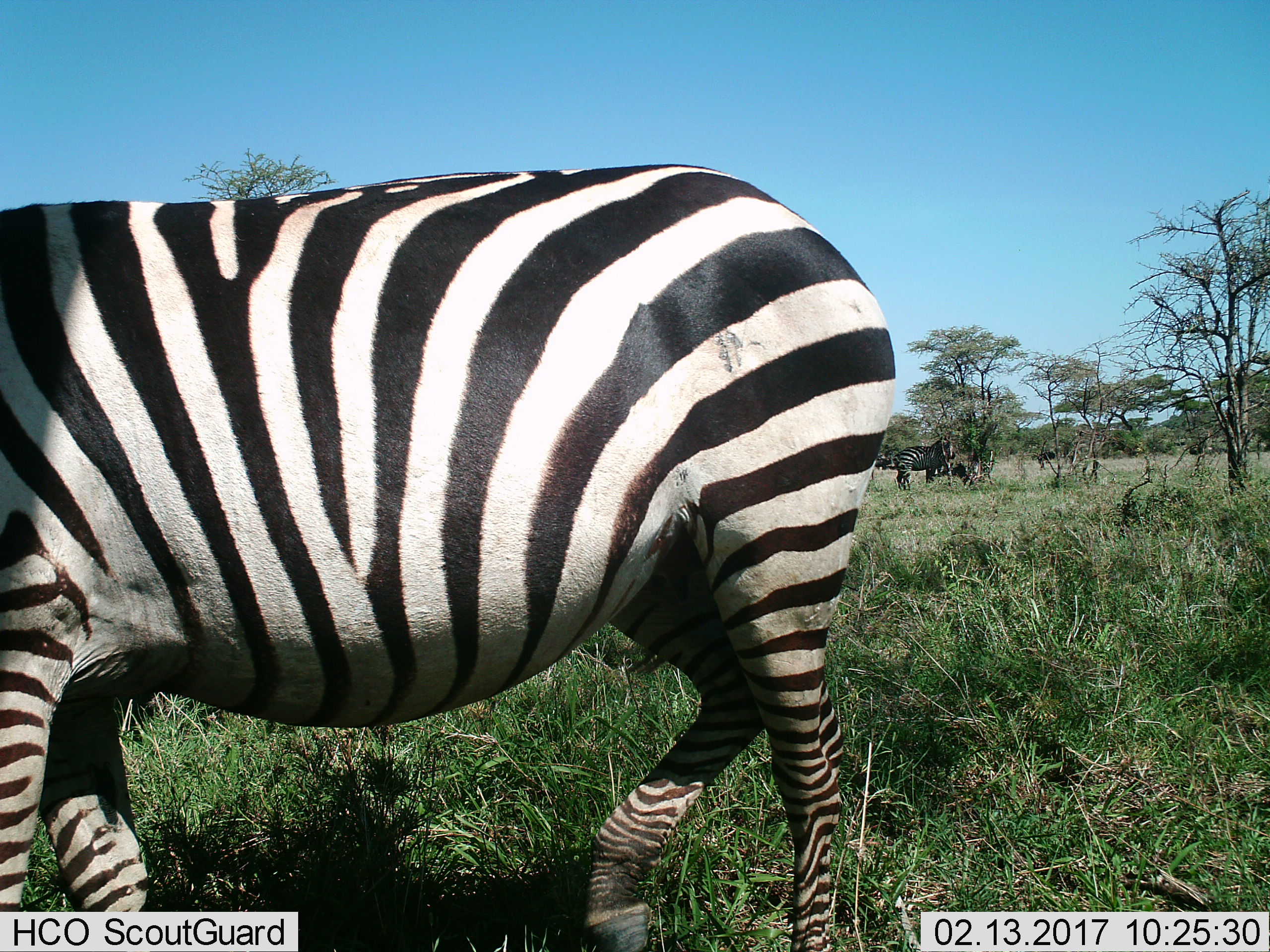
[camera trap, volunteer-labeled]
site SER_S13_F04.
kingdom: Animalia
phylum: Chordata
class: Mammalia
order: Perissodactyla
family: Equidae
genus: Equus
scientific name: Equus quagga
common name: plains zebra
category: zebraplains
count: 2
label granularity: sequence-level